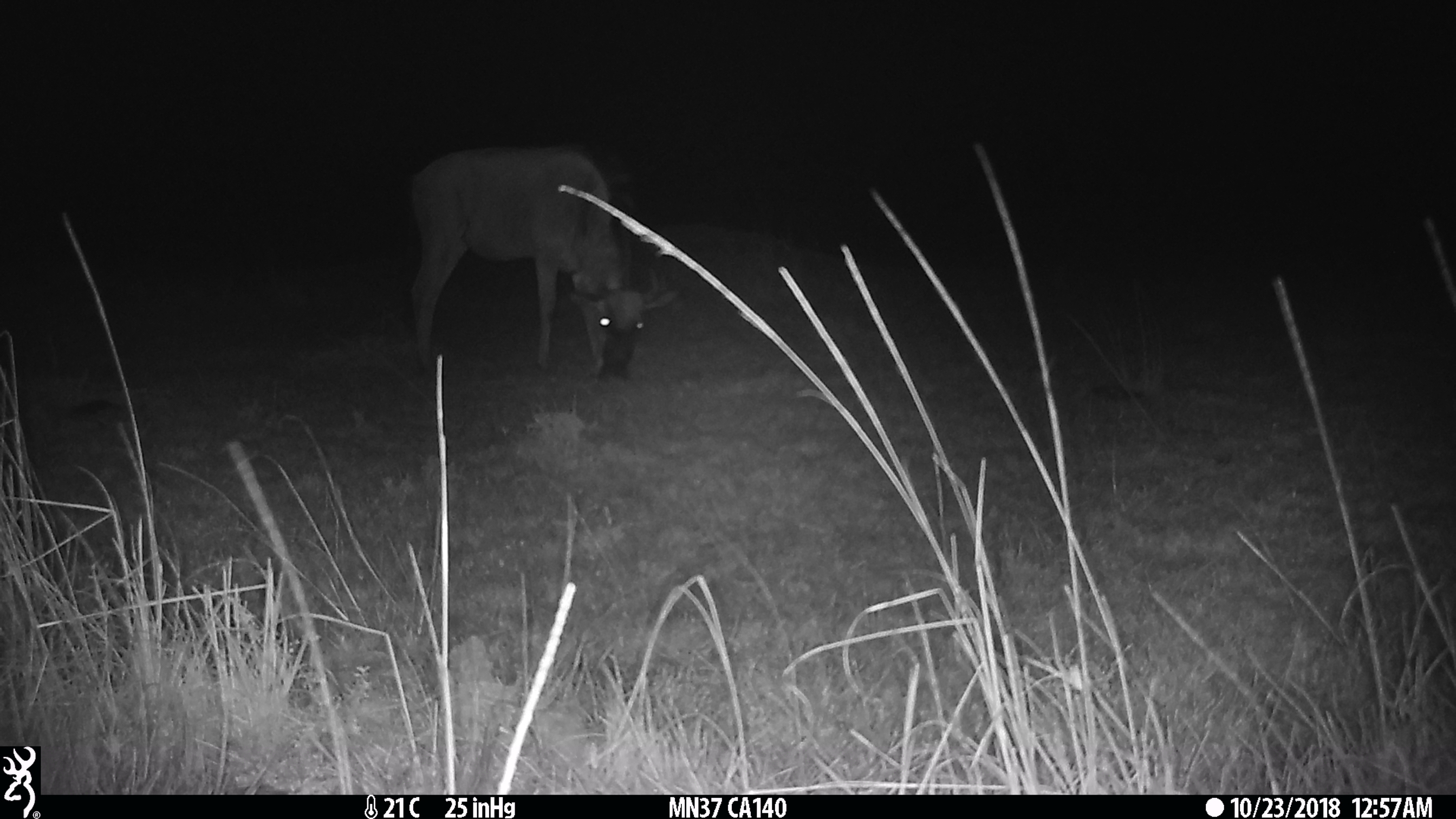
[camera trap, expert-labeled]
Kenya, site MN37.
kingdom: Animalia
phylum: Chordata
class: Mammalia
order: Artiodactyla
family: Bovidae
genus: Connochaetes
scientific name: Connochaetes taurinus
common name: blue wildebeest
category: wildebeest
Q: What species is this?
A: Wildebeest (blue wildebeest) (Connochaetes taurinus).